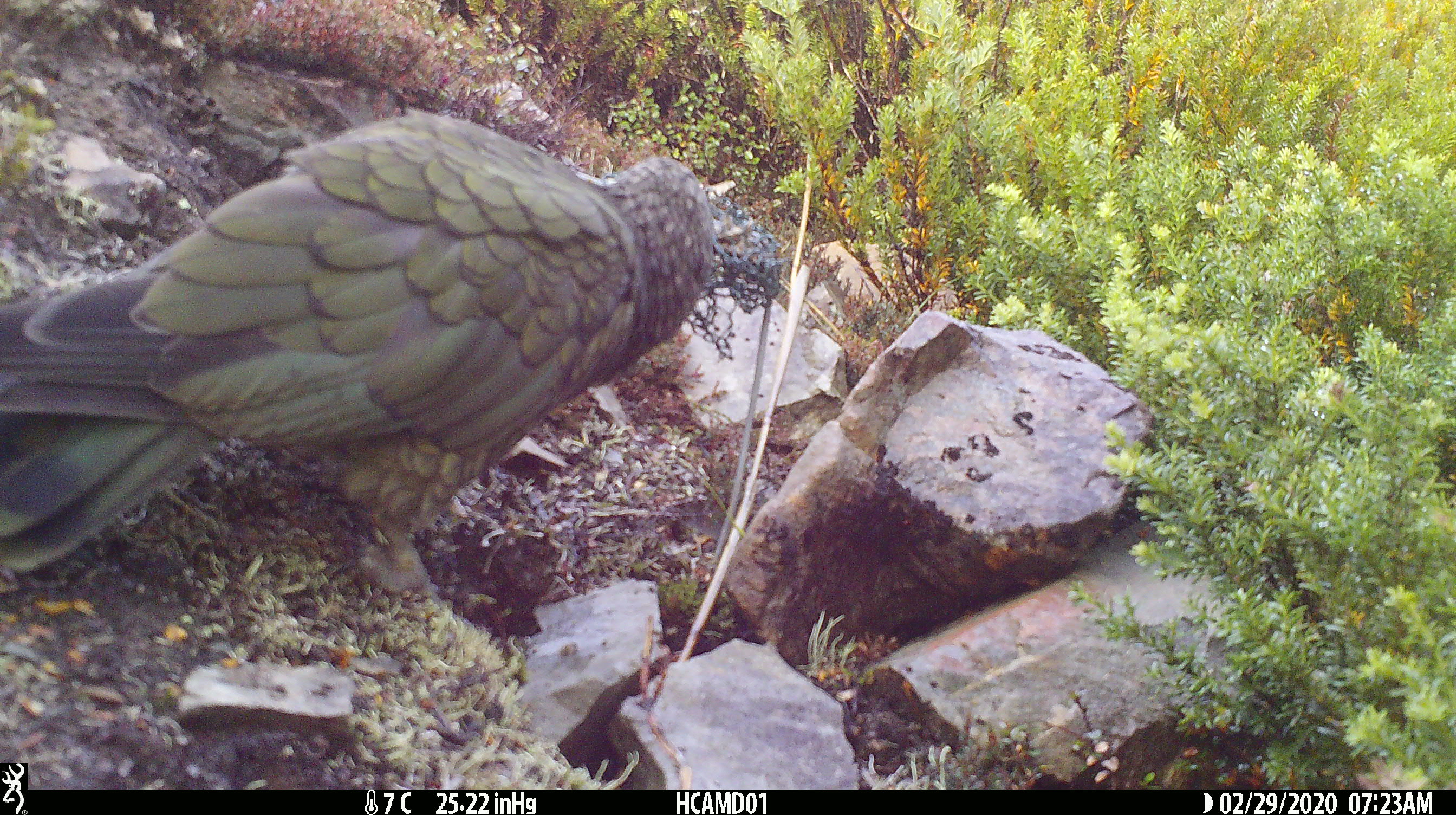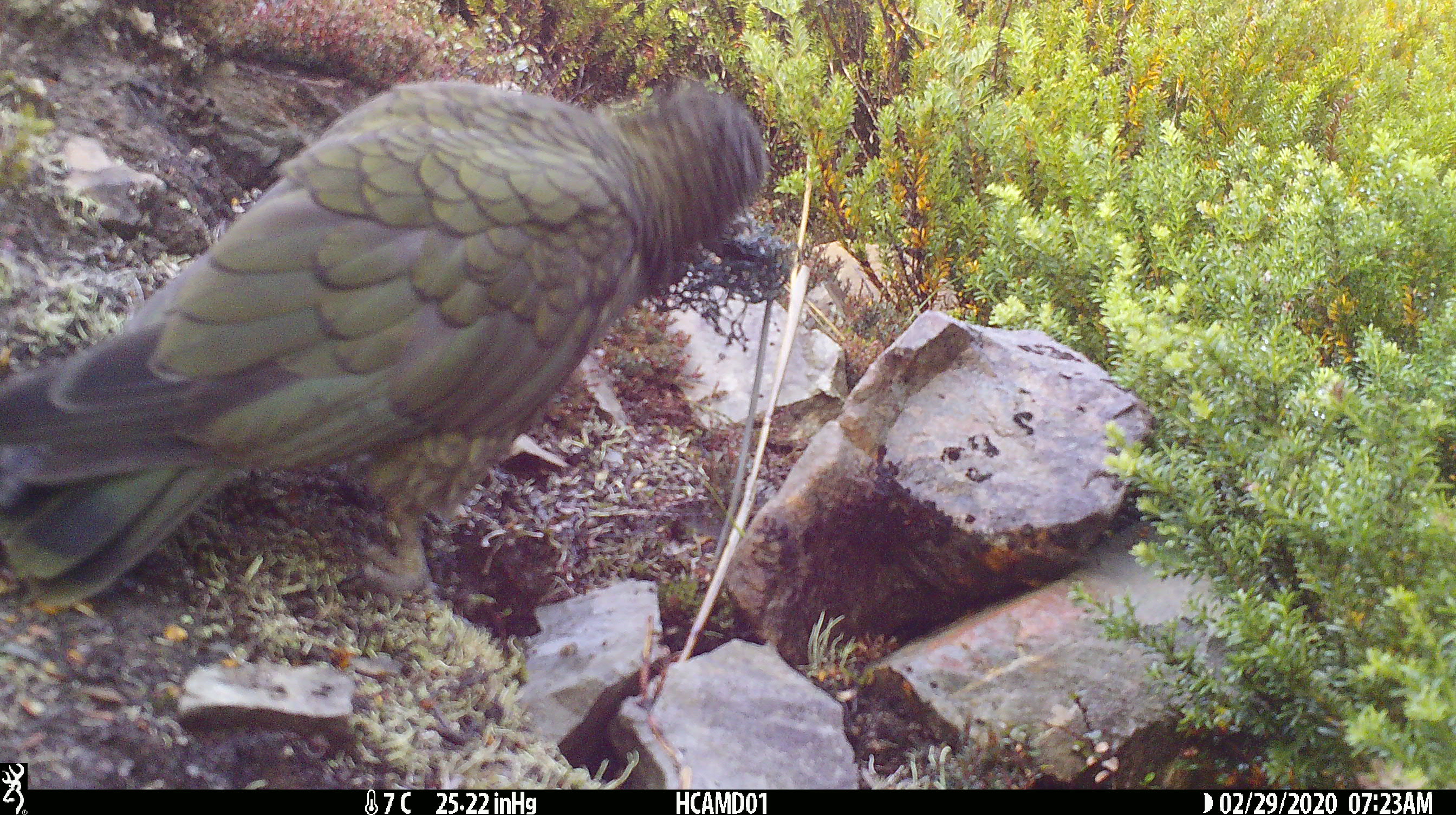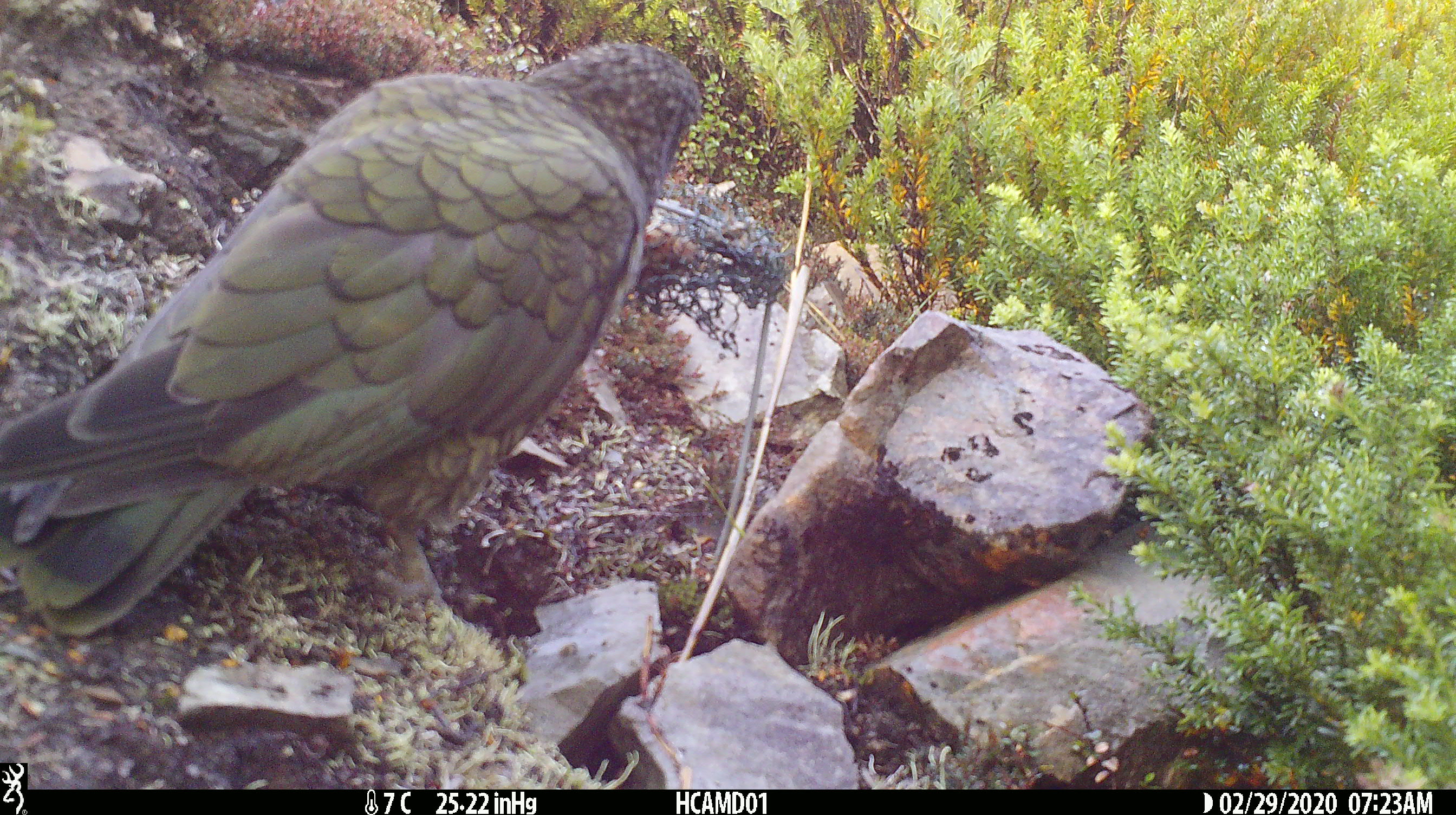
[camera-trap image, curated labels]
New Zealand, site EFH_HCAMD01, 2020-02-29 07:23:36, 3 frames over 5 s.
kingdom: Animalia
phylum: Chordata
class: Aves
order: Psittaciformes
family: Strigopidae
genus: Nestor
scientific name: Nestor notabilis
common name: kea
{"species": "kea (Nestor notabilis)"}